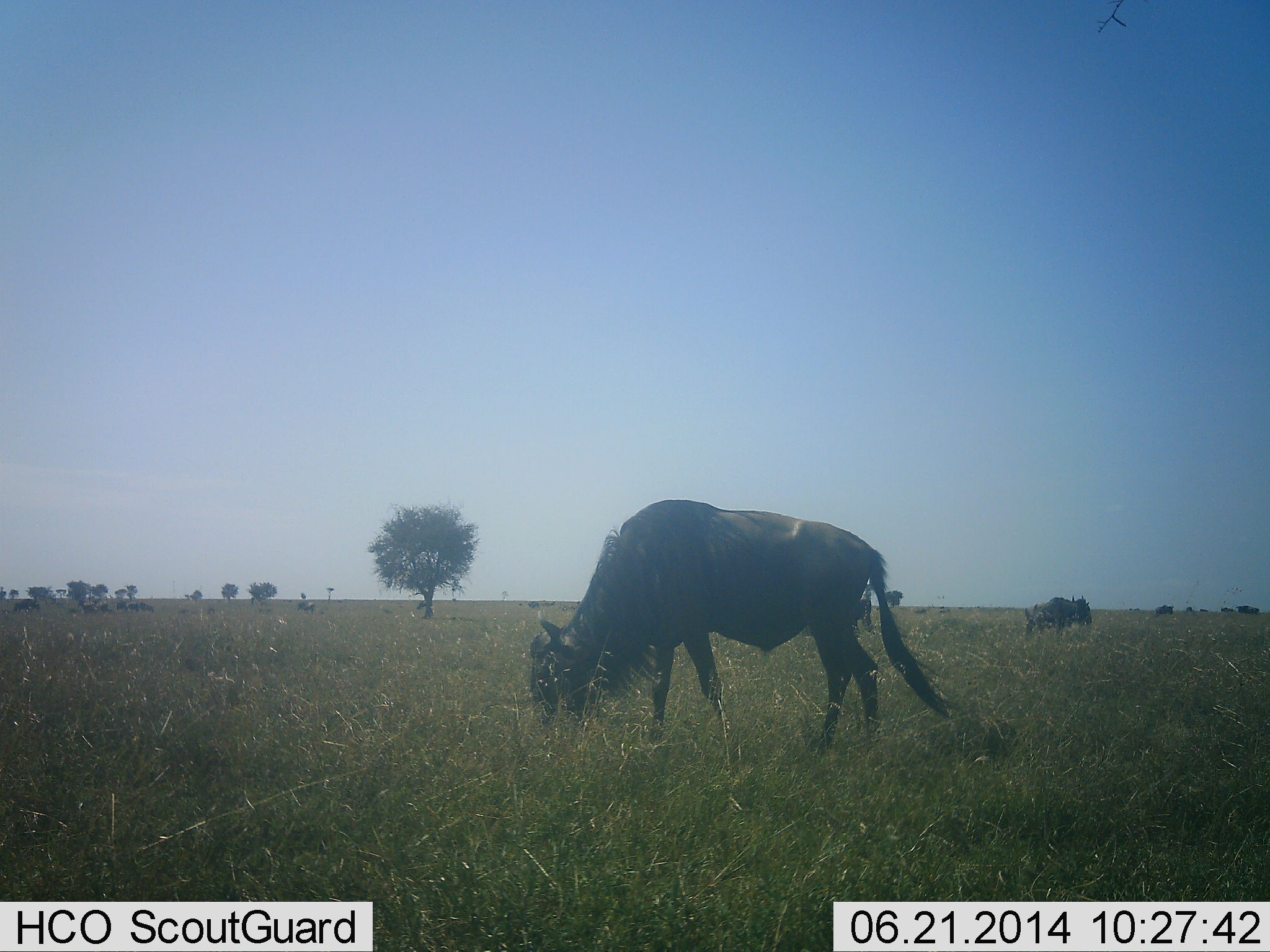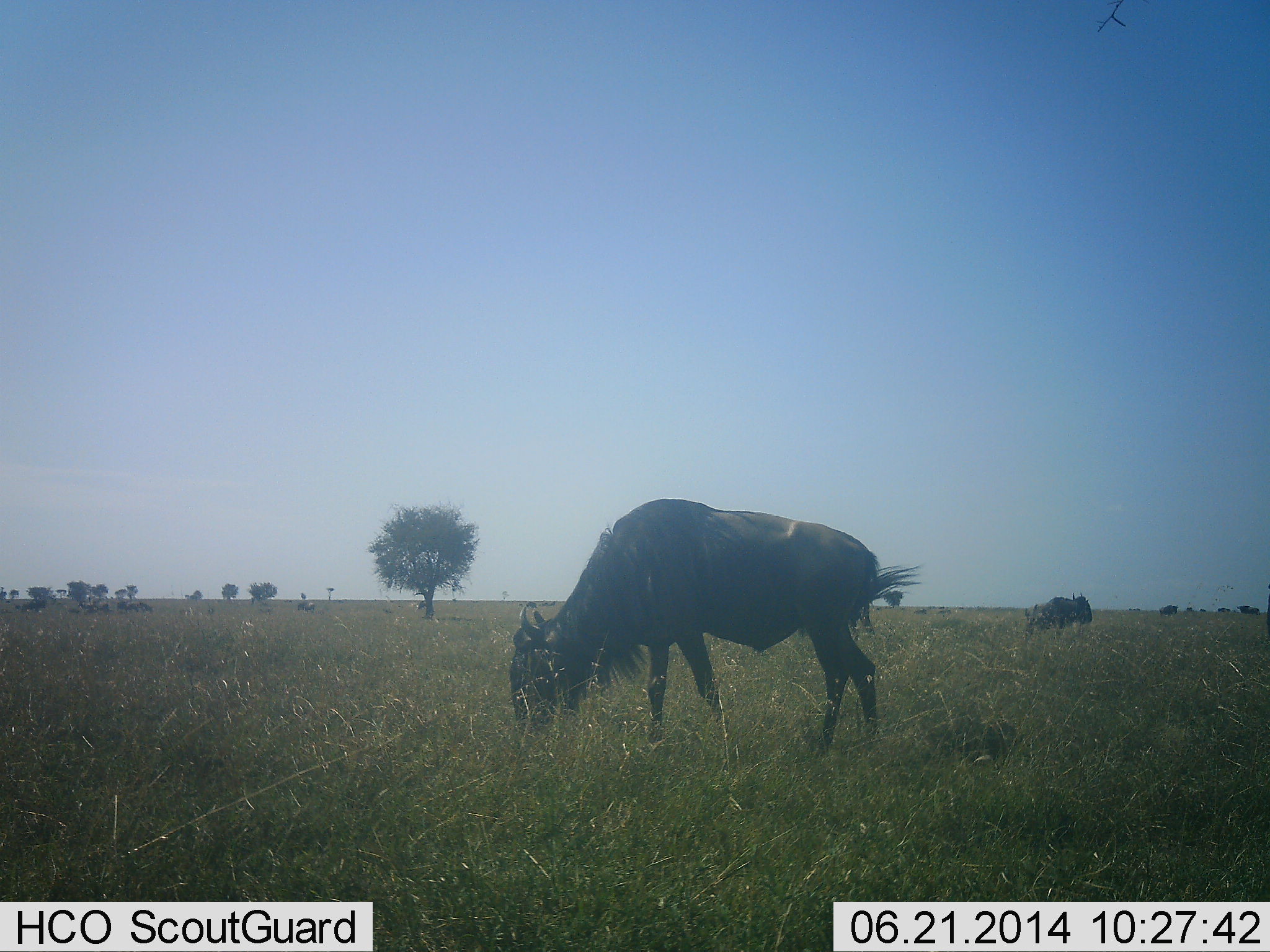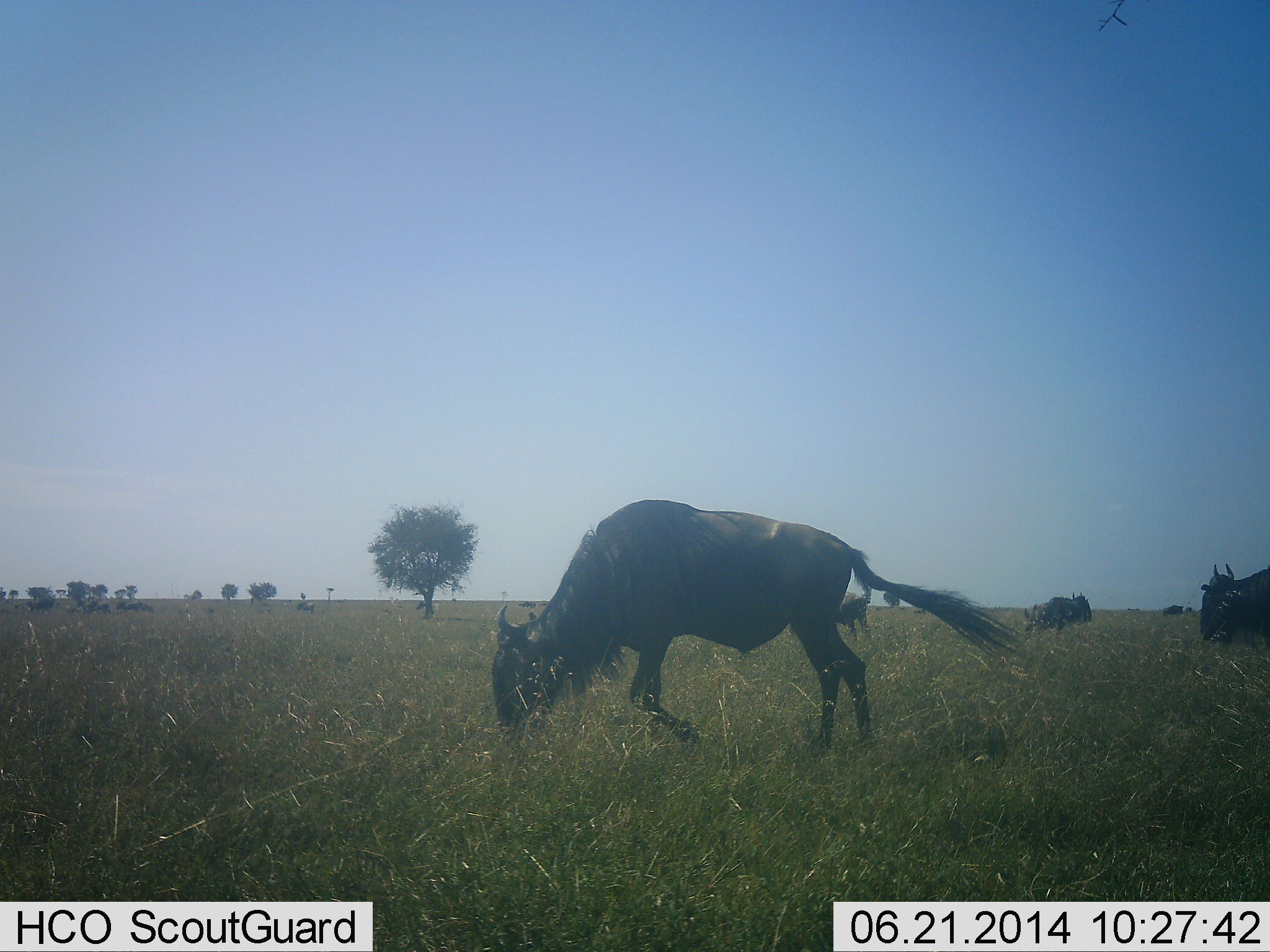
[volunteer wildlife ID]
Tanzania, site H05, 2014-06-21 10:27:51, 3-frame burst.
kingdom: Animalia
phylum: Chordata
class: Mammalia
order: Artiodactyla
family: Bovidae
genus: Connochaetes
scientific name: Connochaetes taurinus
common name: blue wildebeest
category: wildebeest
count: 11-50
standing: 70%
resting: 10%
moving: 70%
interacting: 10%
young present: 0%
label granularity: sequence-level